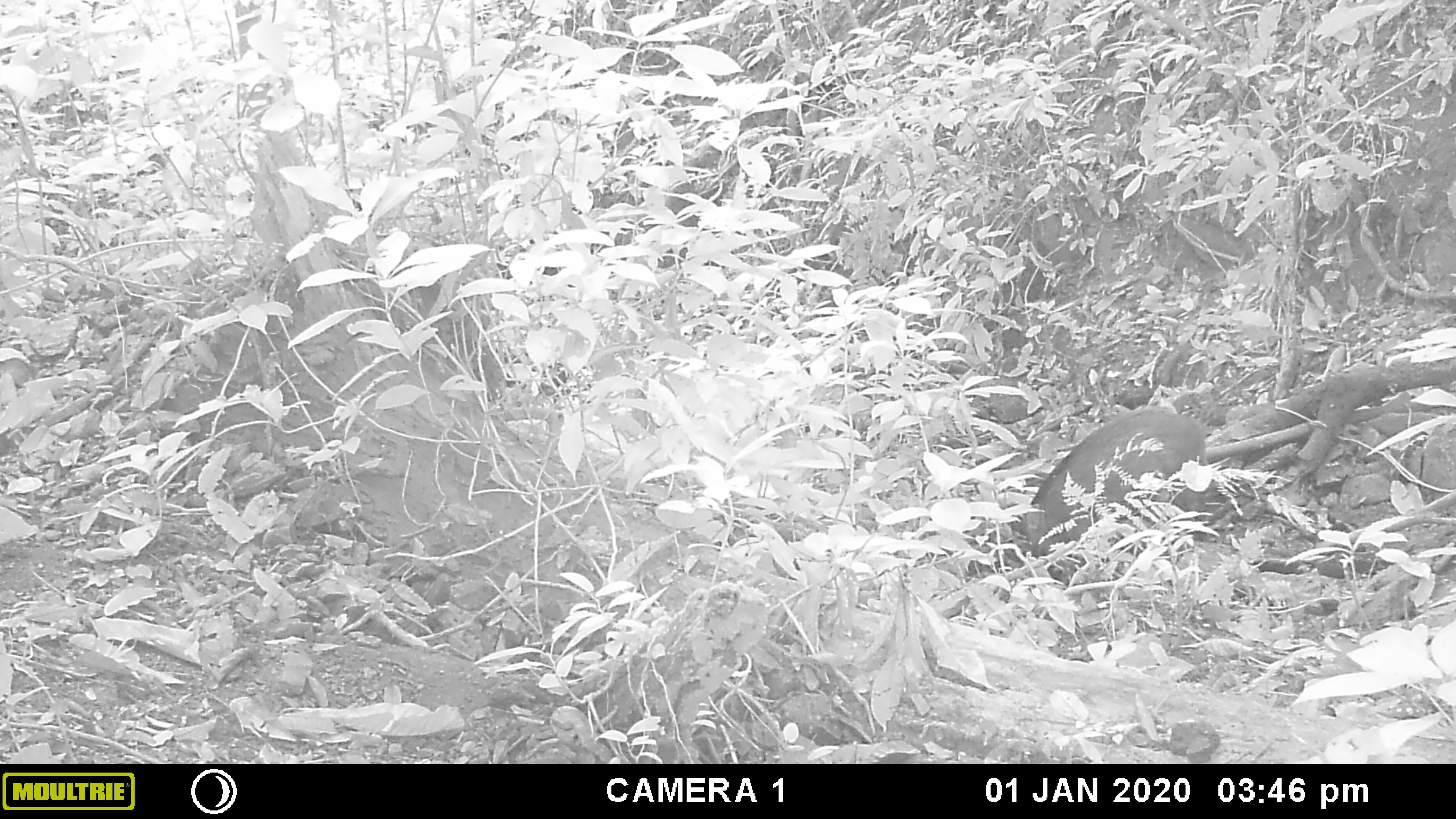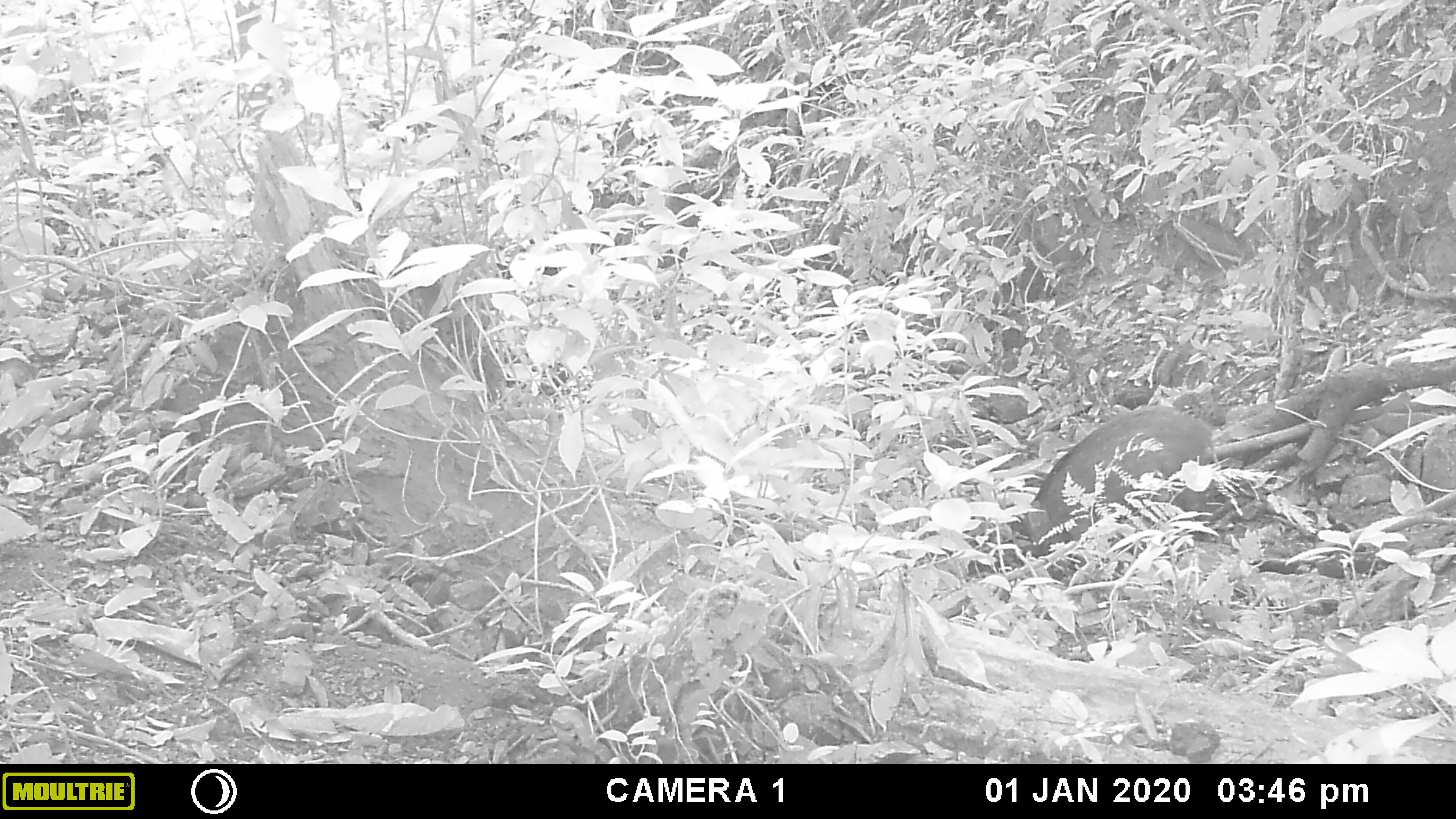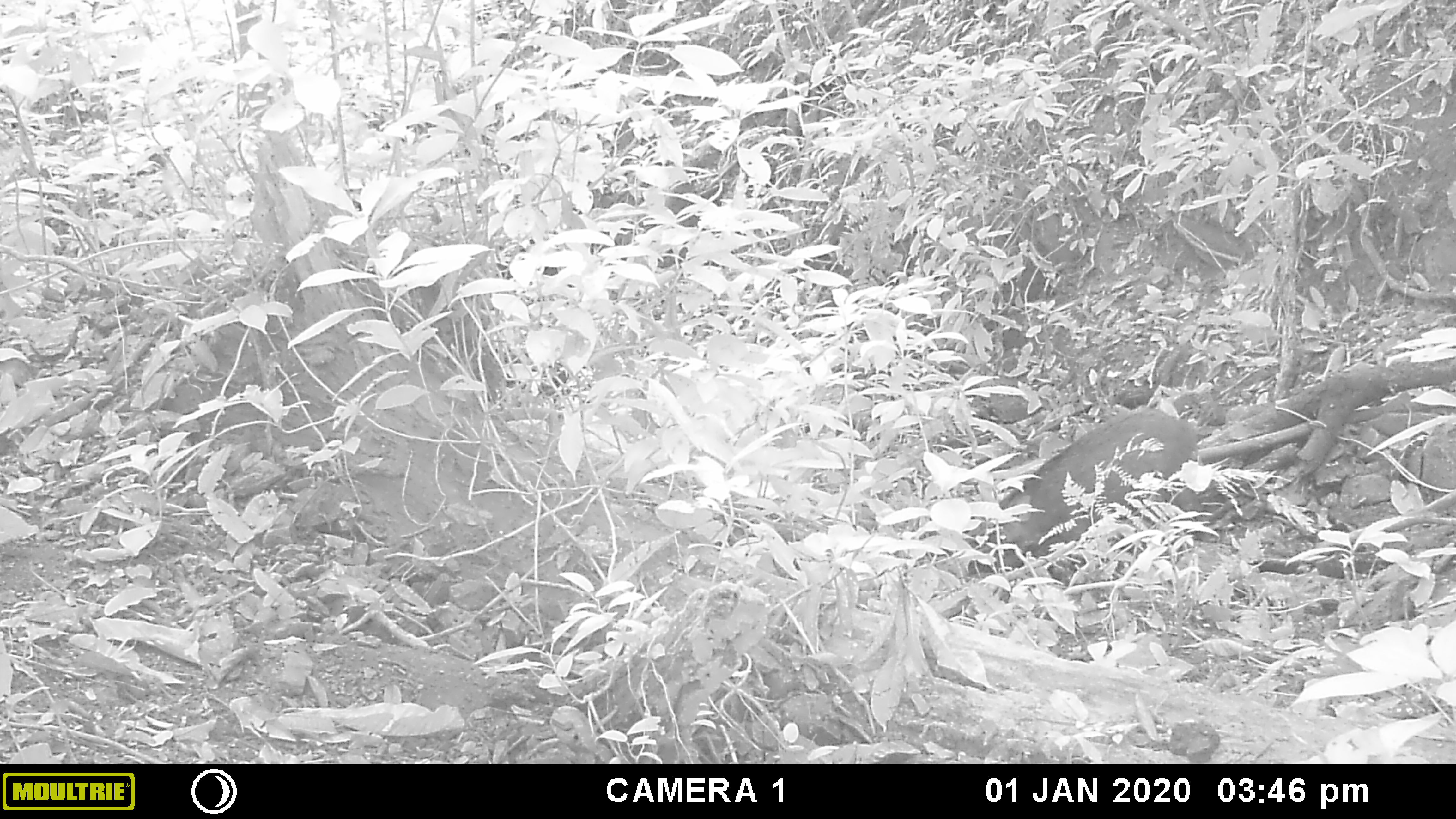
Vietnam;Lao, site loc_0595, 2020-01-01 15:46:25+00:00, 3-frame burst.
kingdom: Animalia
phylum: Chordata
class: Mammalia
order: Artiodactyla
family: Suidae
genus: Sus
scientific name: Sus scrofa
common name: eurasian wild pig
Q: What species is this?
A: Eurasian wild pig (Sus scrofa).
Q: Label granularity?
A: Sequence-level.